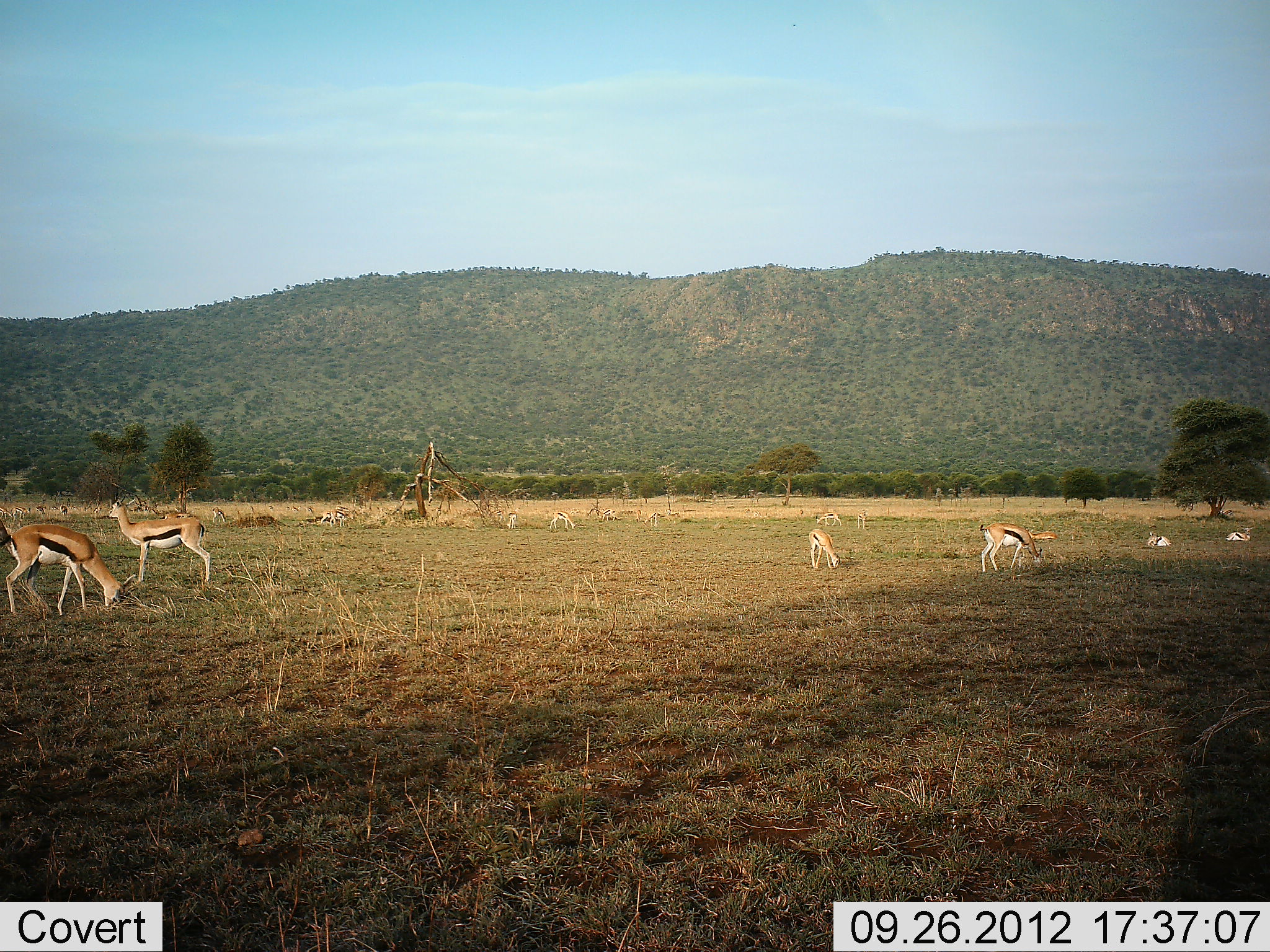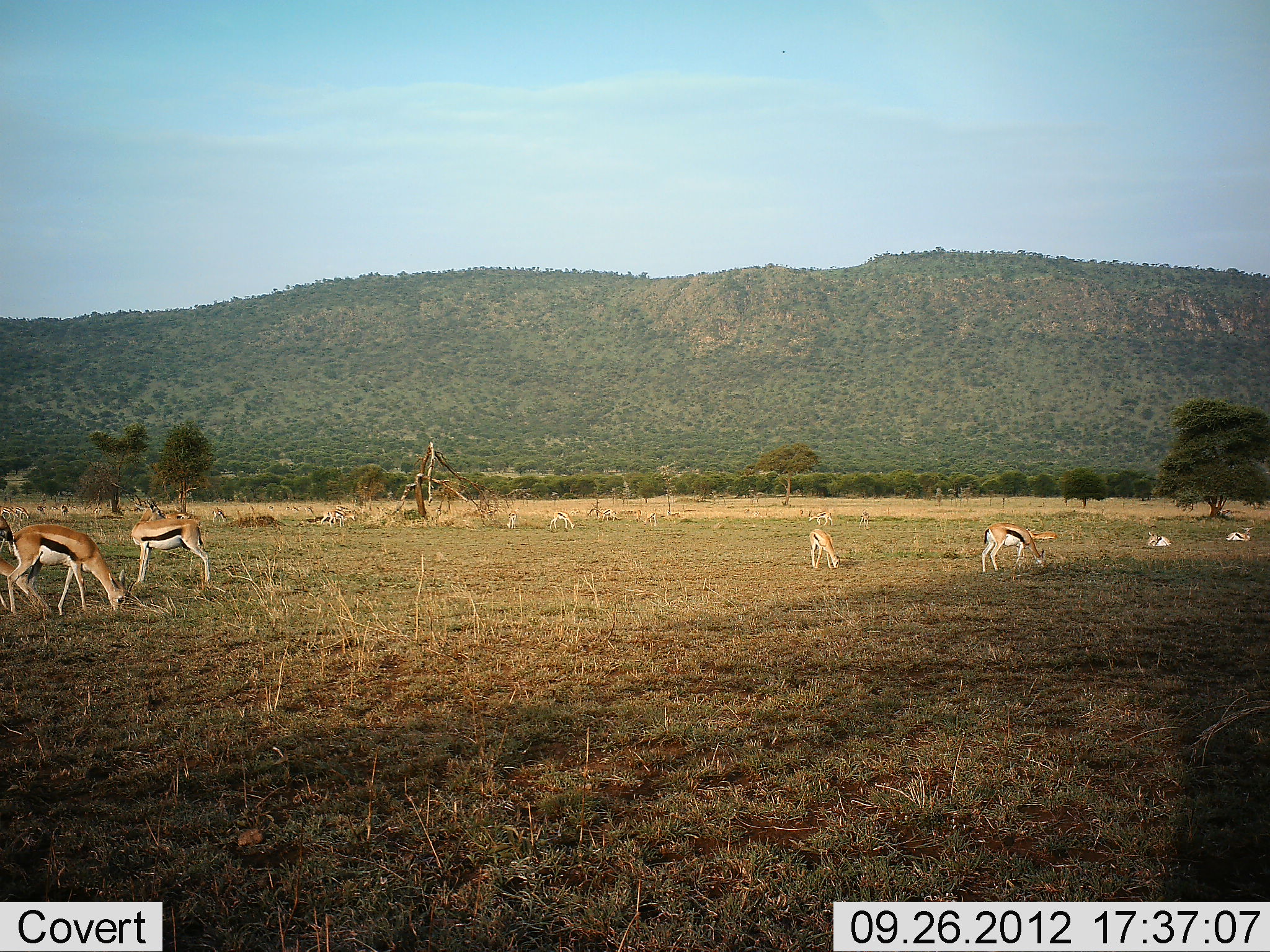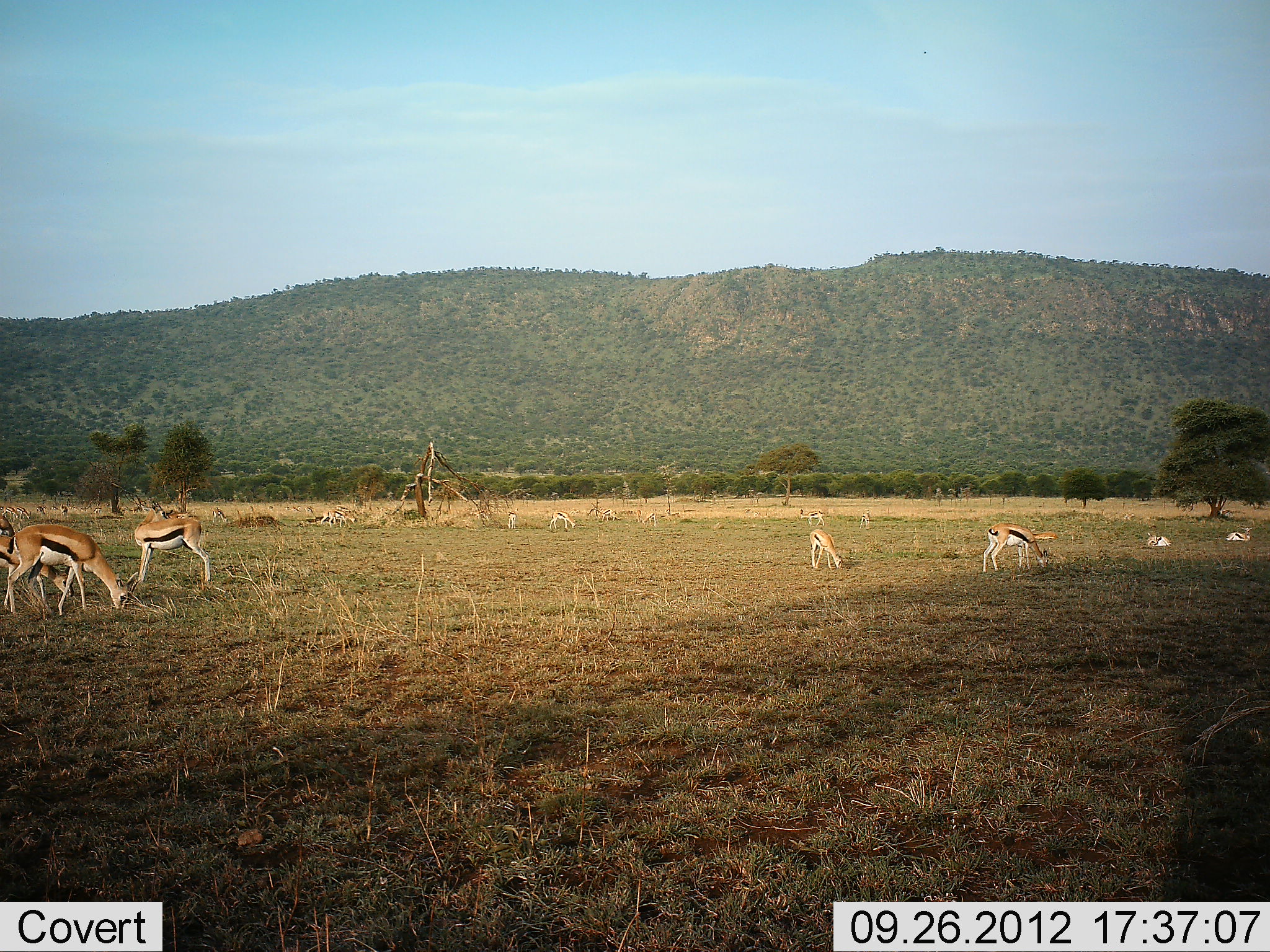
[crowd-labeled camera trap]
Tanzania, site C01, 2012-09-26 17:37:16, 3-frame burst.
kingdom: Animalia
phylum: Chordata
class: Mammalia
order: Artiodactyla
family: Bovidae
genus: Eudorcas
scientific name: Eudorcas thomsonii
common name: thomson's gazelle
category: gazellethomsons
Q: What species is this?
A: Gazellethomsons (thomson's gazelle) (Eudorcas thomsonii).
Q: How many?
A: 11-50.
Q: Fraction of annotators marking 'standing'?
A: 60%.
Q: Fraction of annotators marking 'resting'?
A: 70%.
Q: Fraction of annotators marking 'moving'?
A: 30%.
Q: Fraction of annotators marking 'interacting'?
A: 0%.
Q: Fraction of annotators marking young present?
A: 0%.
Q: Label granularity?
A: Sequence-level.